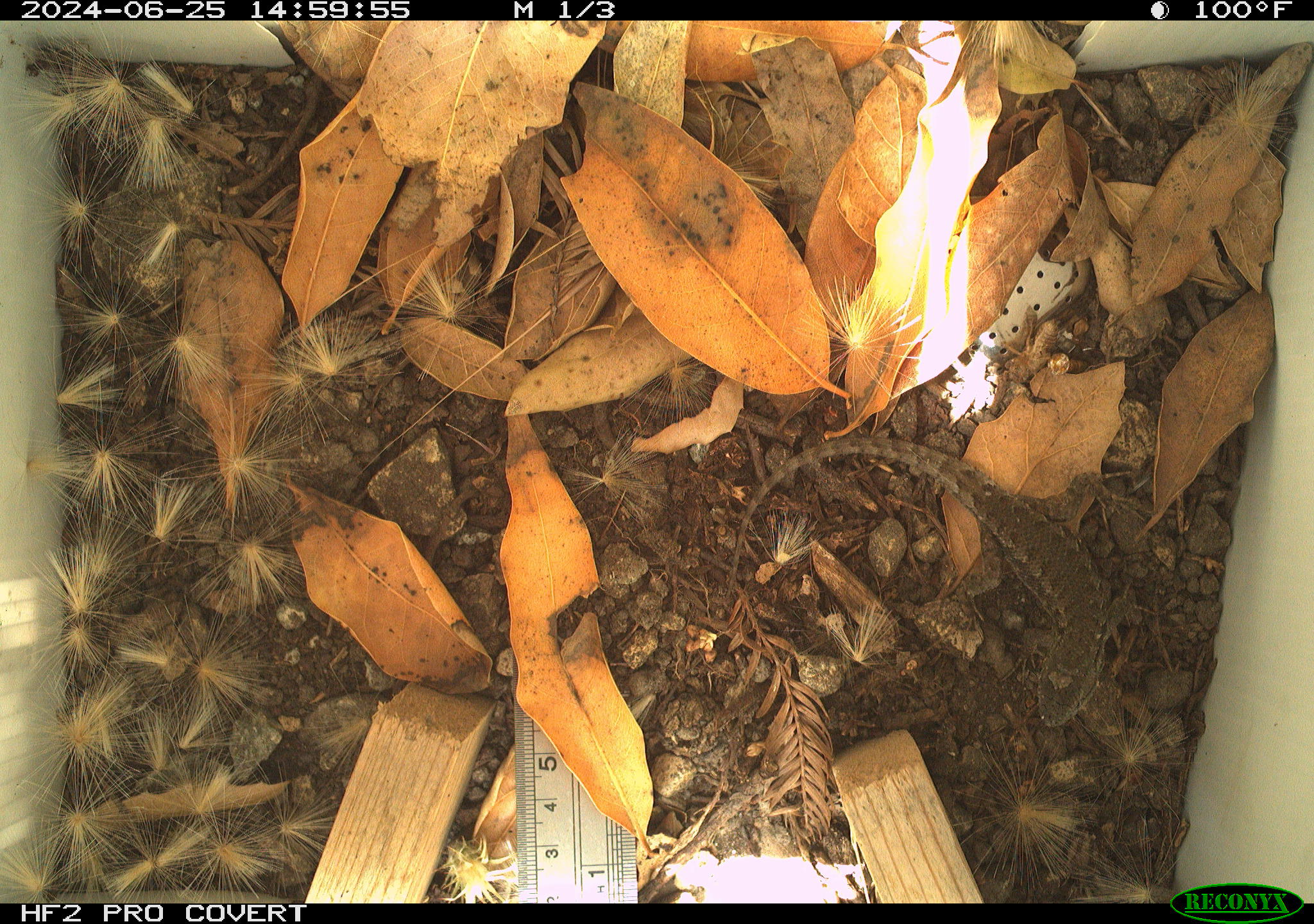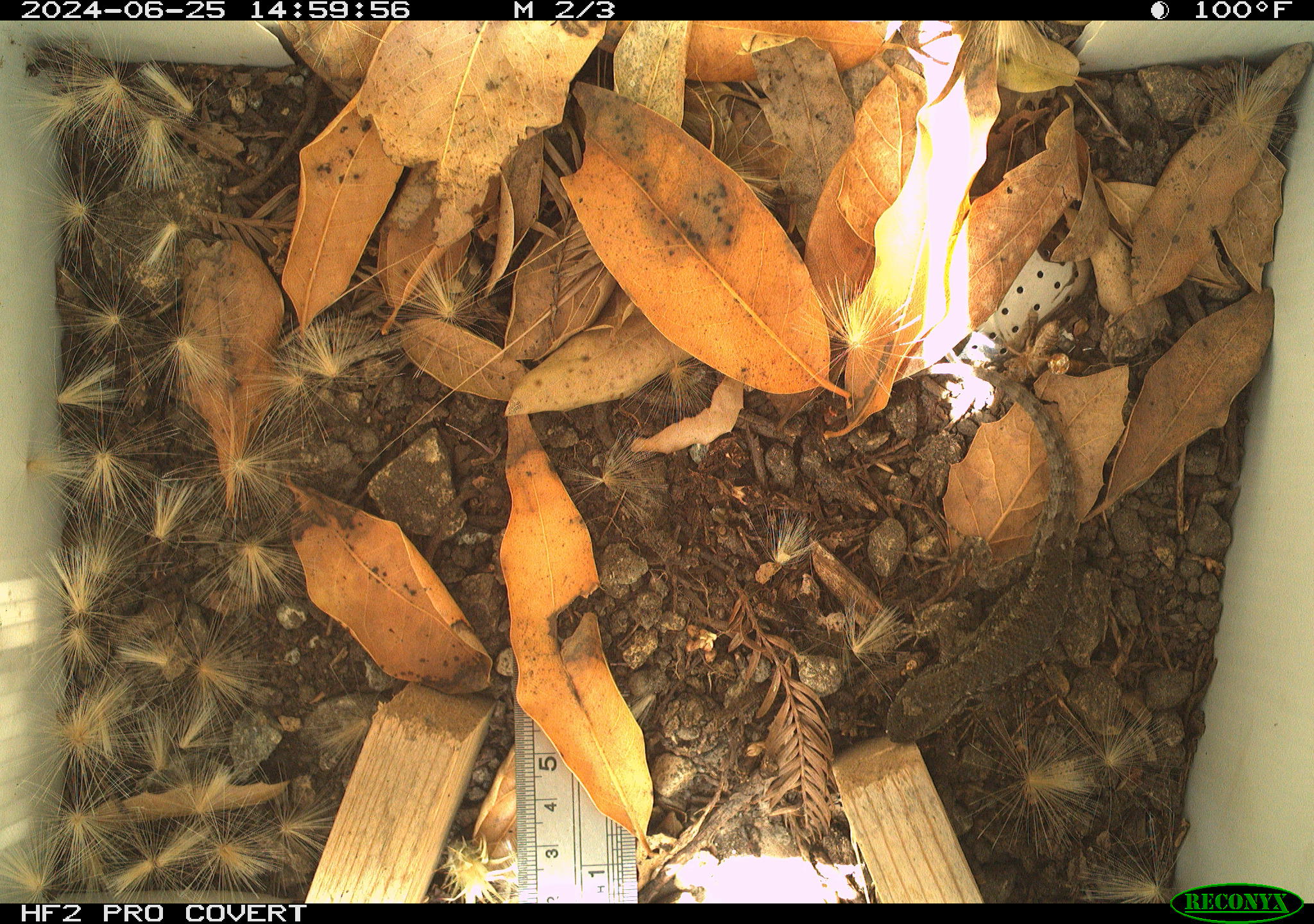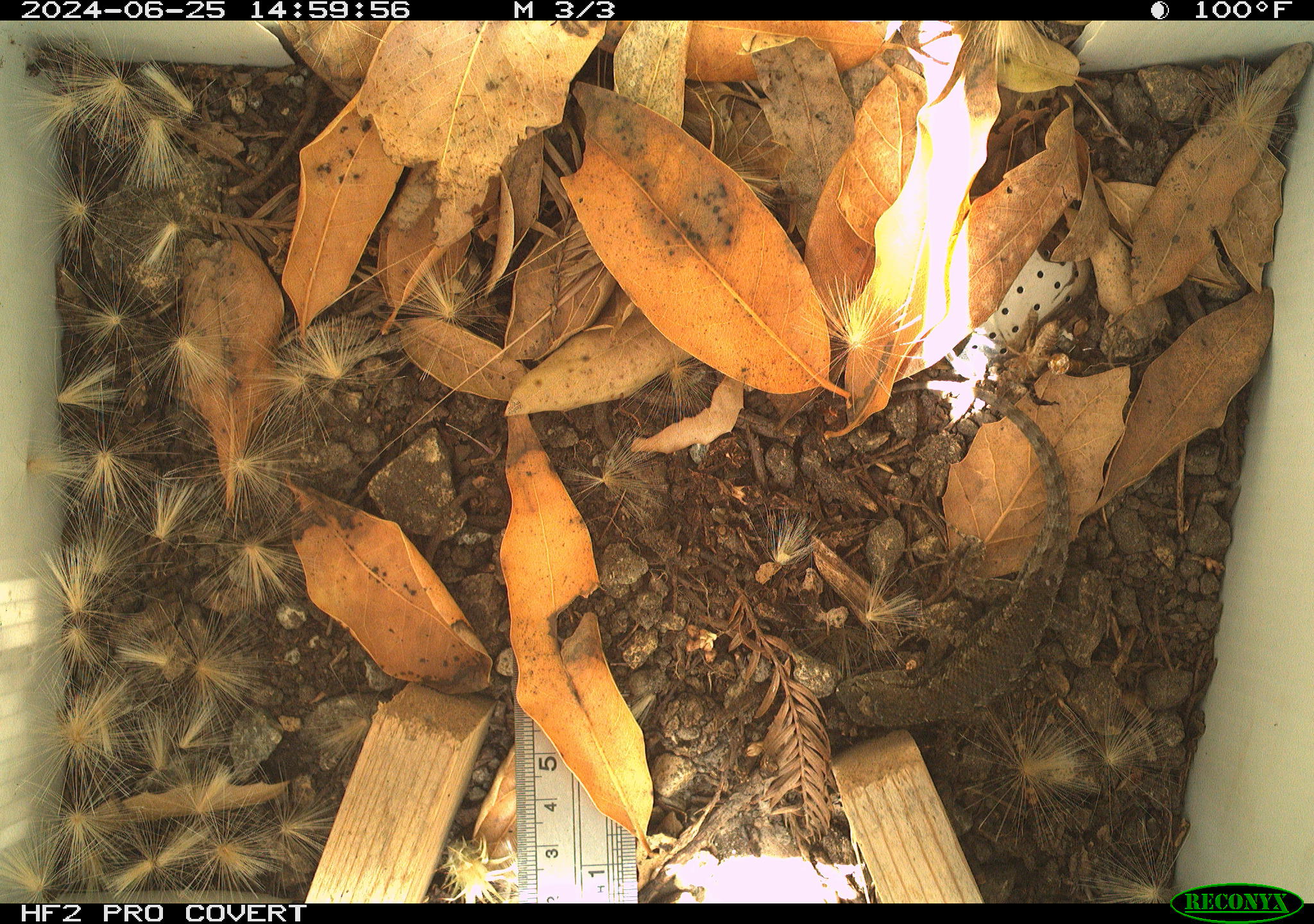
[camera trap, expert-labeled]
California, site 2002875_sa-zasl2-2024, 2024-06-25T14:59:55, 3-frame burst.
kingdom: Animalia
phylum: Chordata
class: Reptilia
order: Squamata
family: Phrynosomatidae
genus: Sceloporus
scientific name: Sceloporus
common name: spiny lizards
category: sceloporus species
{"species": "sceloporus species (spiny lizards) (Sceloporus)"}